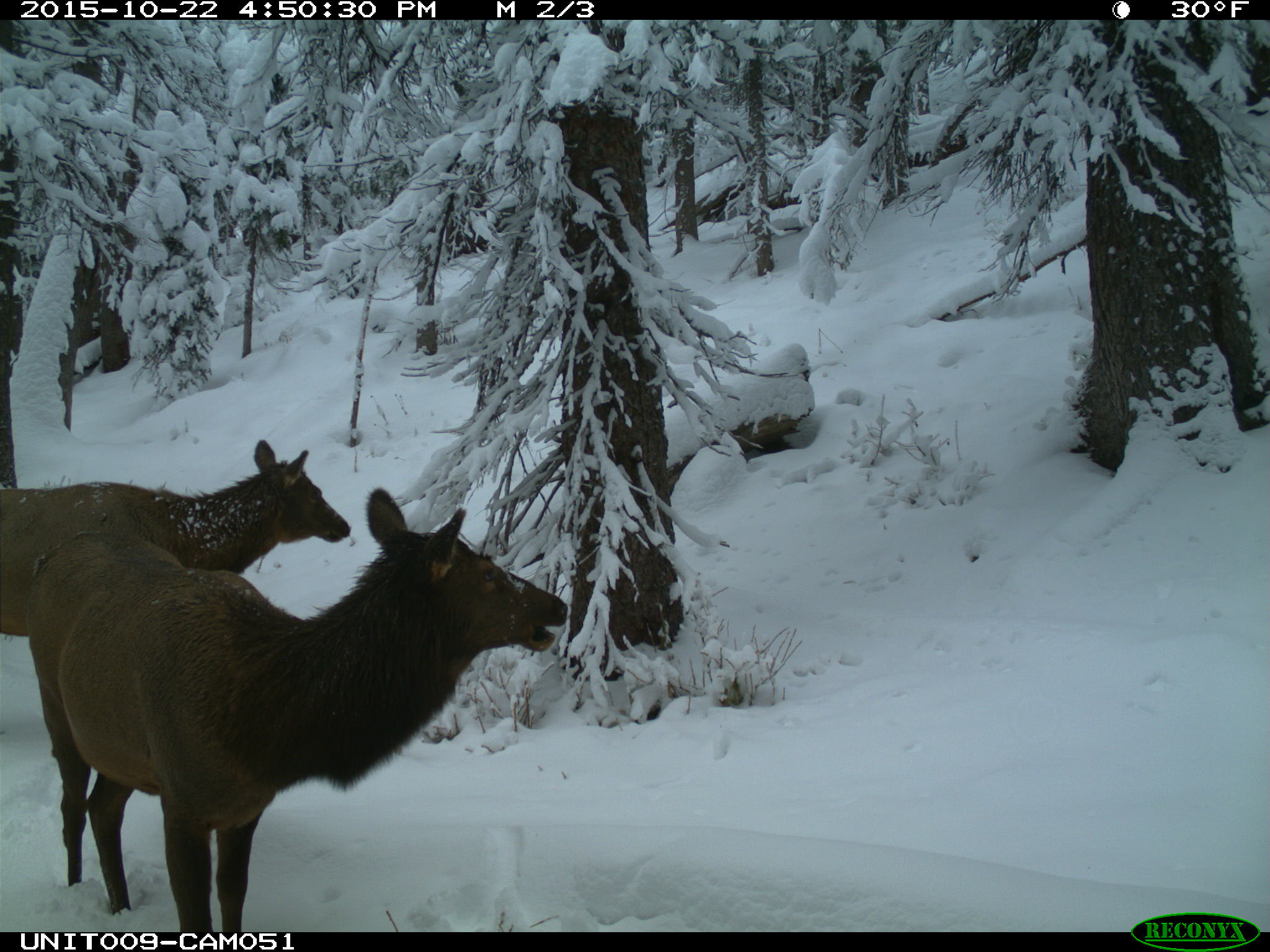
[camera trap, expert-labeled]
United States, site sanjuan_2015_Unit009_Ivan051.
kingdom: Animalia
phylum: Chordata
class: Mammalia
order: Artiodactyla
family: Cervidae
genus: Cervus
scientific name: Cervus elaphus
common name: red deer